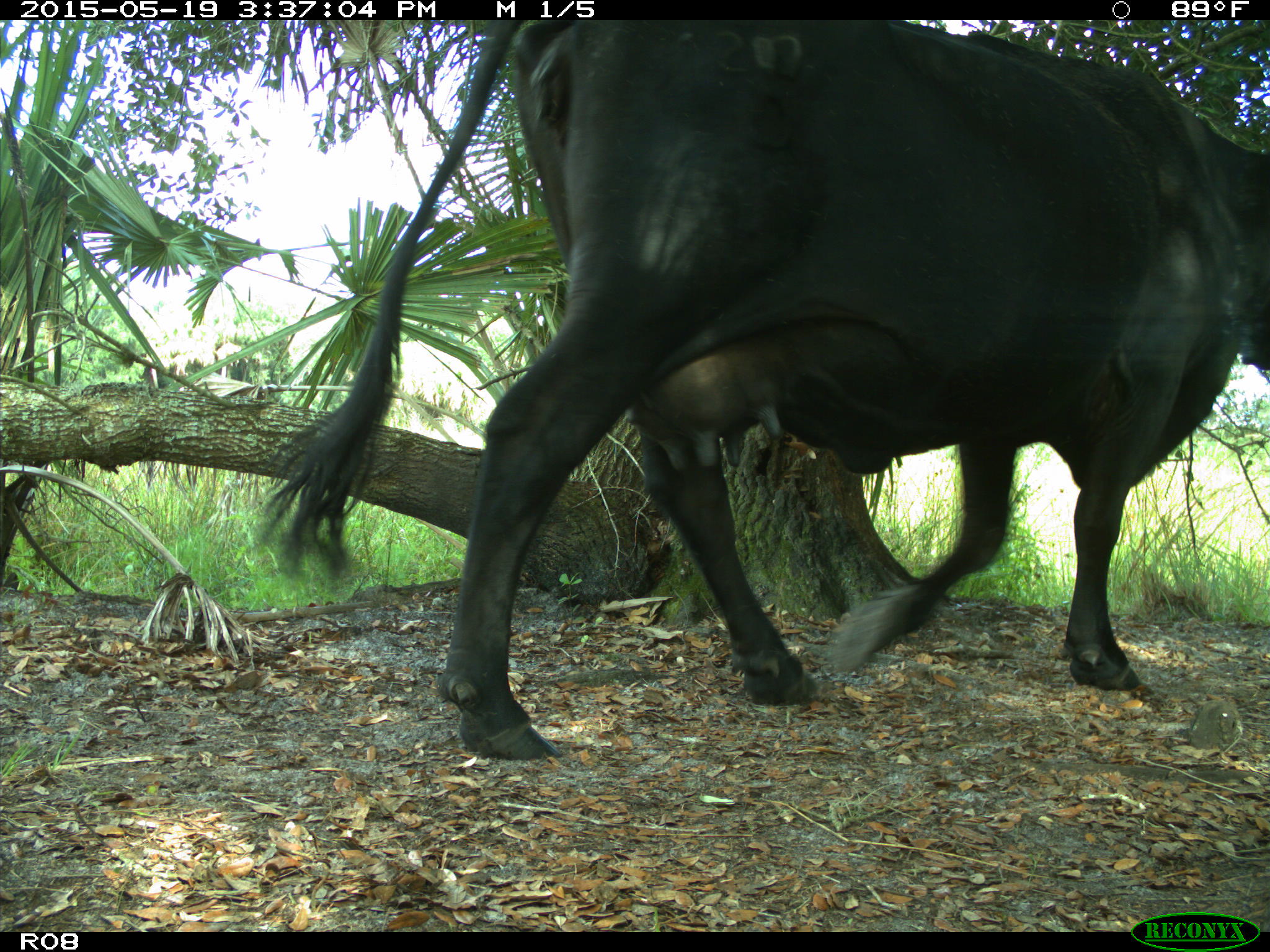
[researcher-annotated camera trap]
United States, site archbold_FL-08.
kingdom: Animalia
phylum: Chordata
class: Mammalia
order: Artiodactyla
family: Bovidae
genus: Bos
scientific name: Bos taurus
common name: domestic cow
Bos taurus (domestic cow).